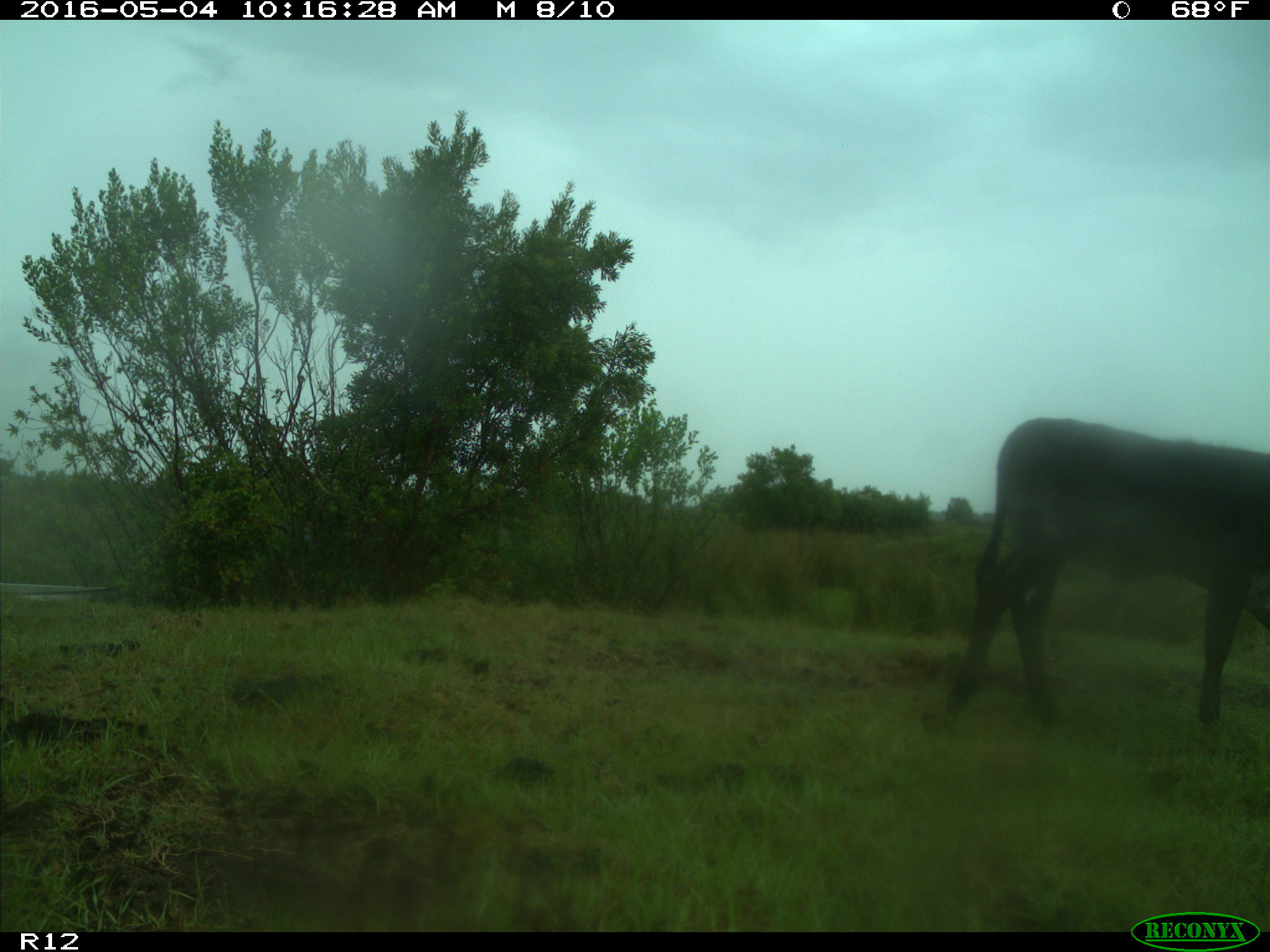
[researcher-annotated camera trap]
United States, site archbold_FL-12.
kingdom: Animalia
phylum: Chordata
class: Mammalia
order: Artiodactyla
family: Bovidae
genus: Bos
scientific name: Bos taurus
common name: domestic cow